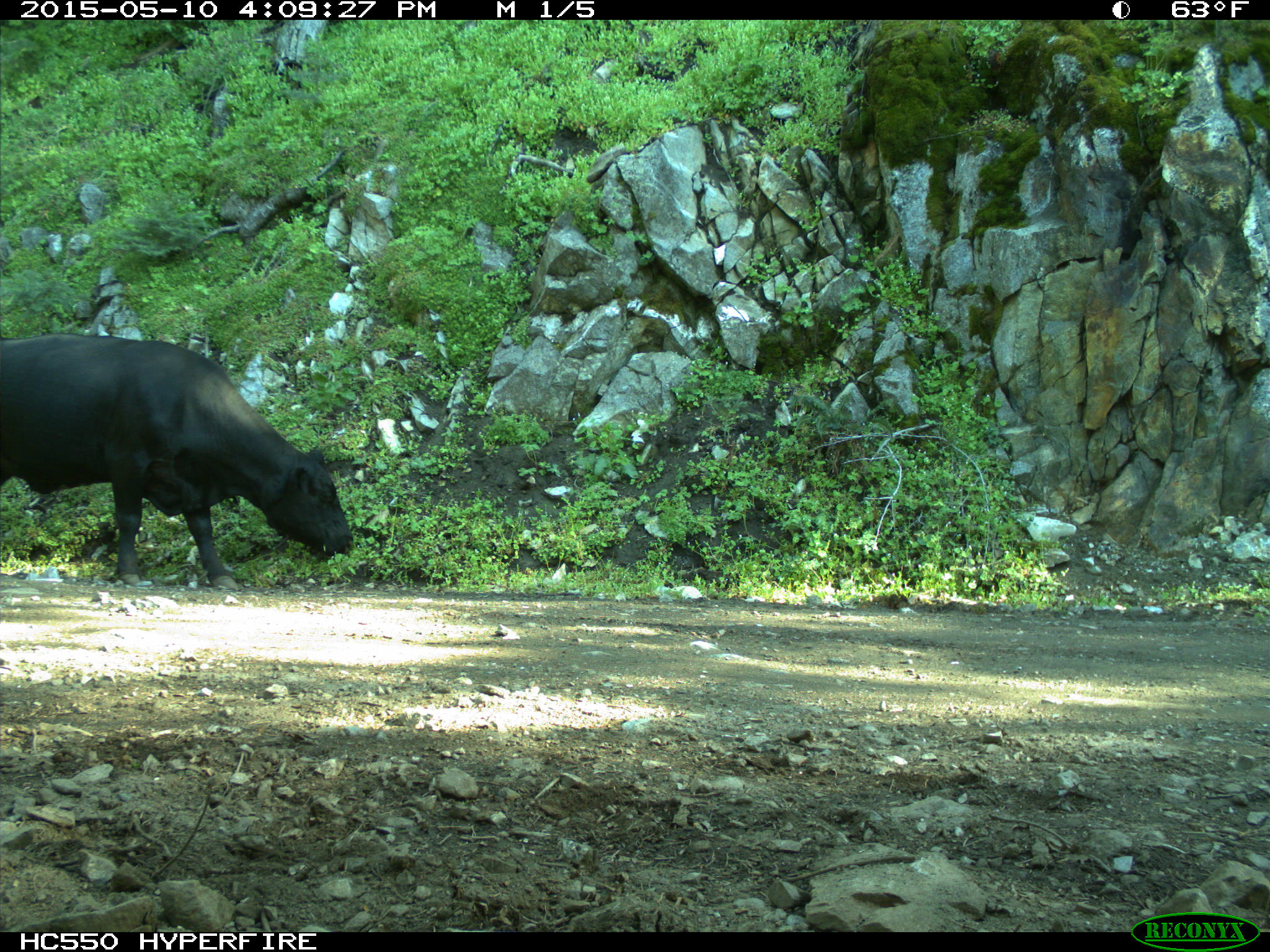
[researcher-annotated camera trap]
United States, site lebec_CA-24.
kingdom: Animalia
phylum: Chordata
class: Mammalia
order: Artiodactyla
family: Bovidae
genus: Bos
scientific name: Bos taurus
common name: domestic cow